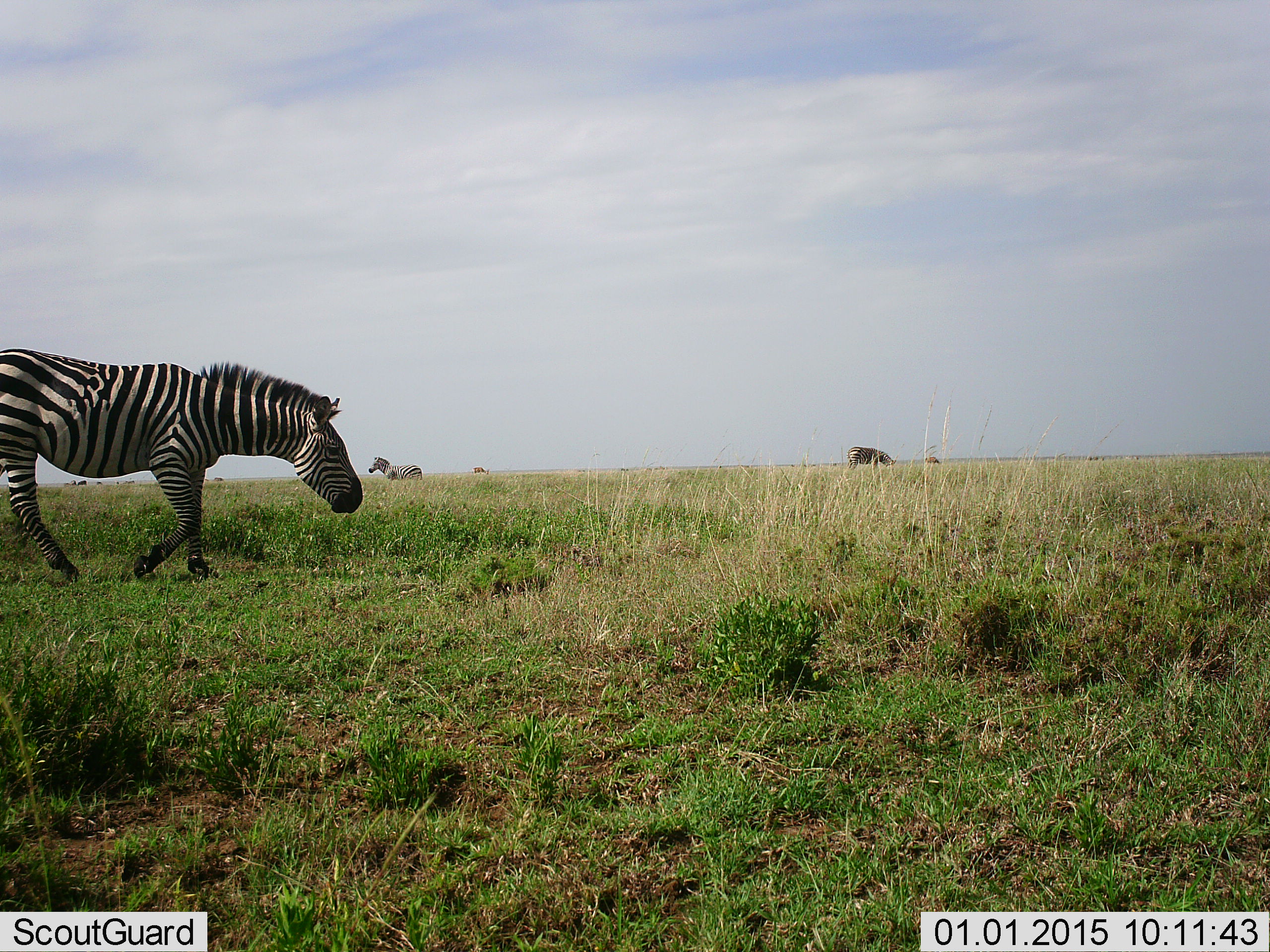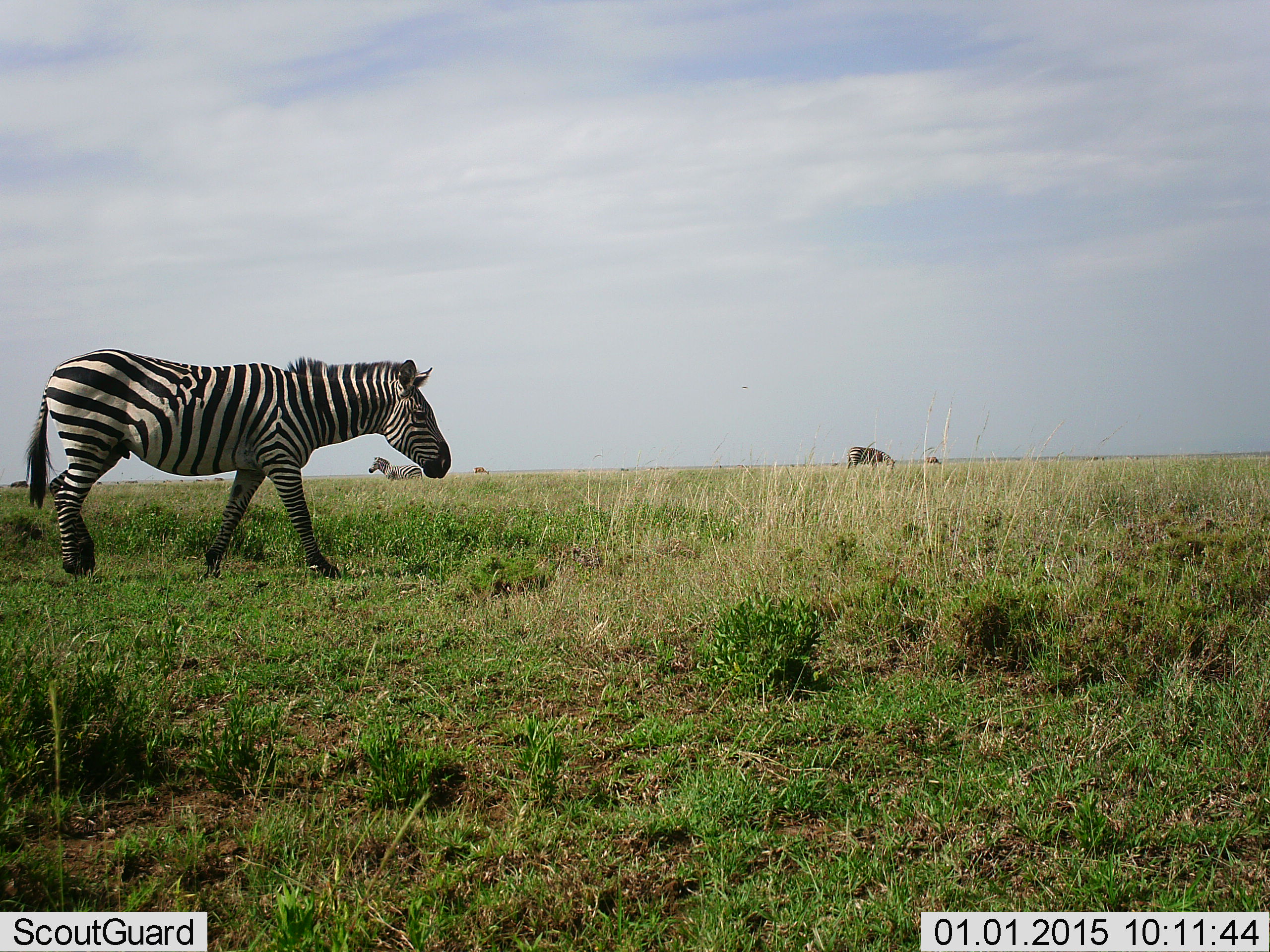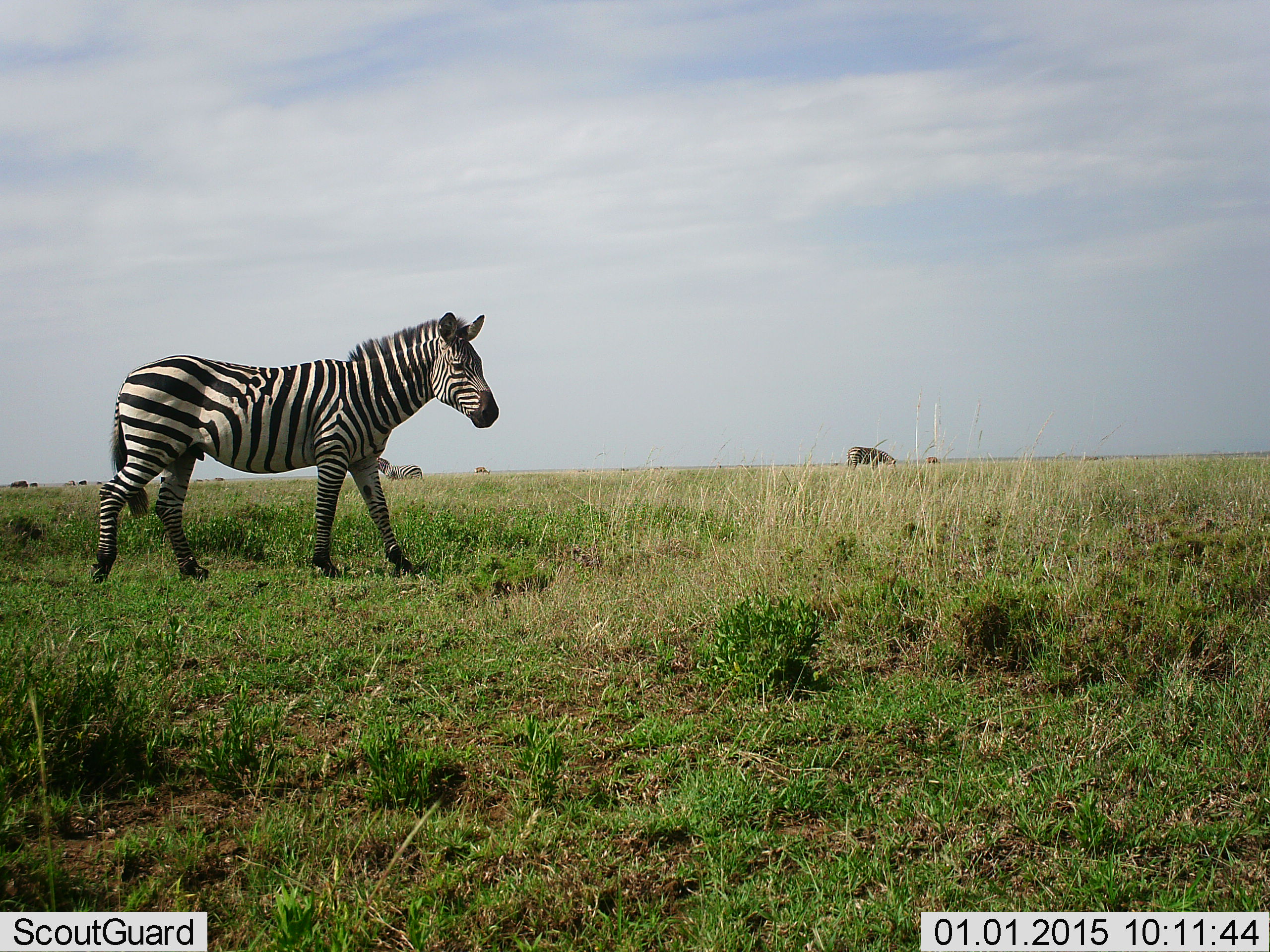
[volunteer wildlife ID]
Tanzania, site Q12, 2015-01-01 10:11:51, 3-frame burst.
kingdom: Animalia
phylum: Chordata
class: Mammalia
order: Perissodactyla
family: Equidae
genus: Equus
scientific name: Equus quagga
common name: plains zebra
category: zebra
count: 3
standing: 50%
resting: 0%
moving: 80%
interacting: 0%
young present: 0%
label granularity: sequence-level